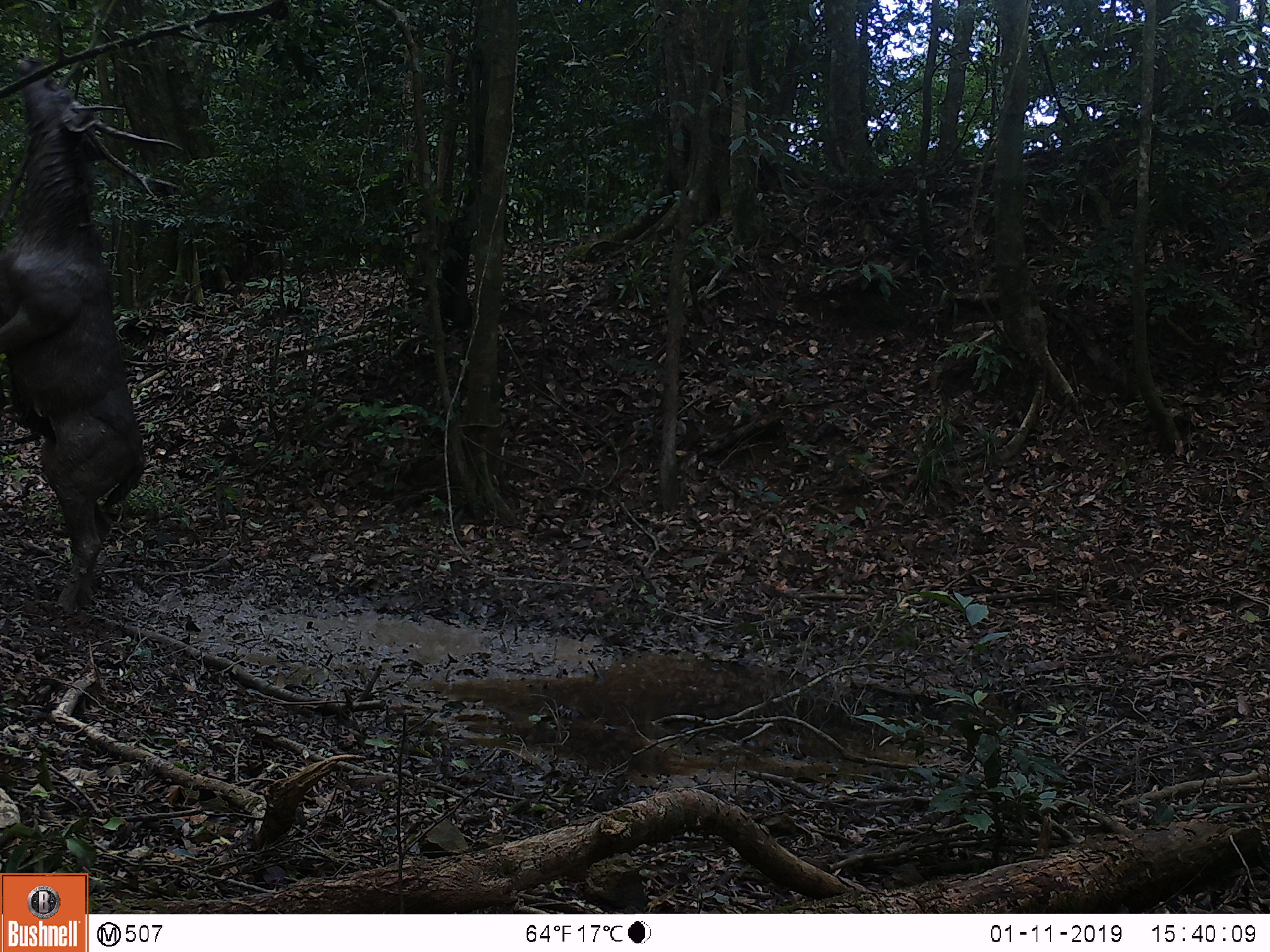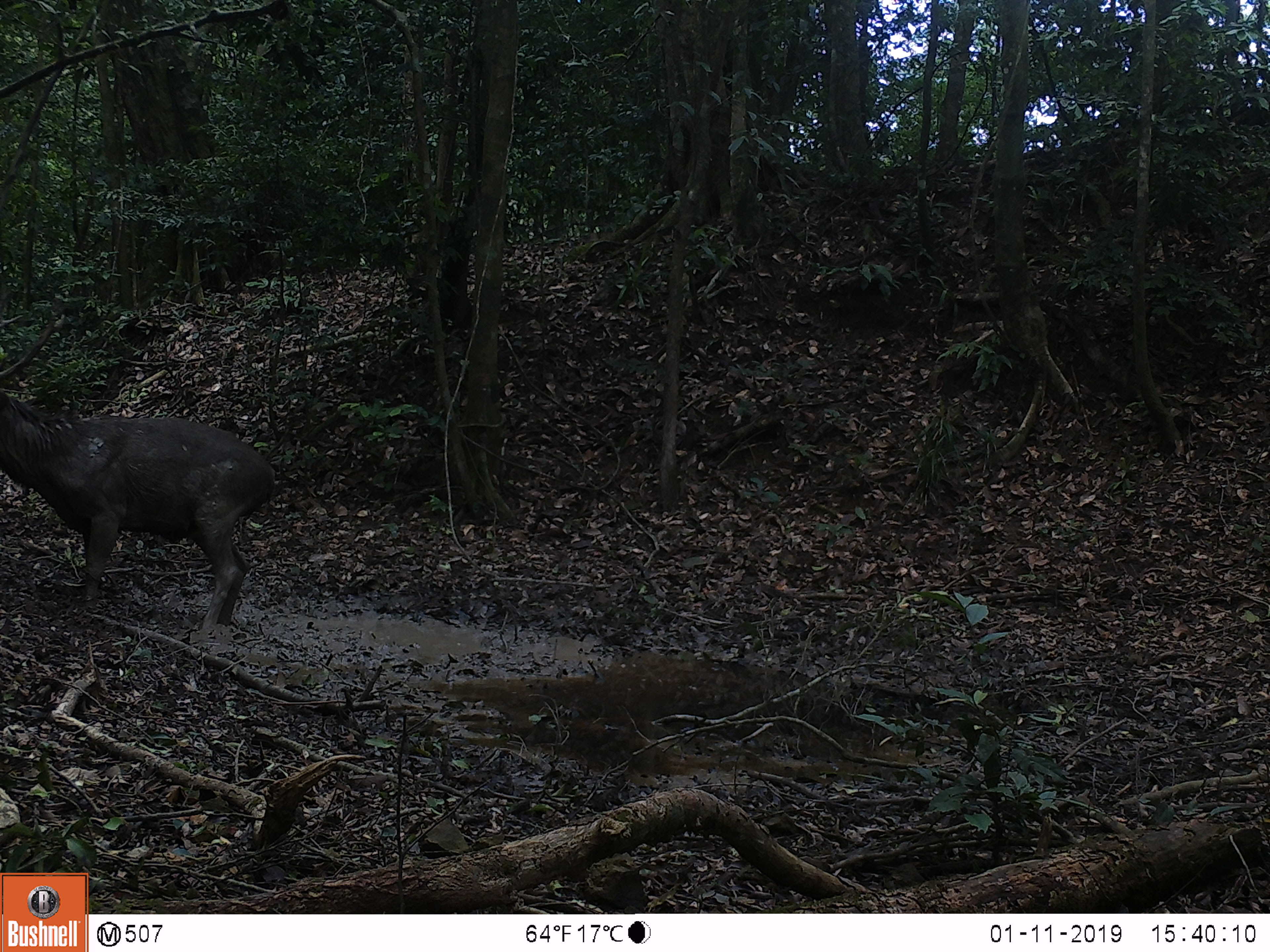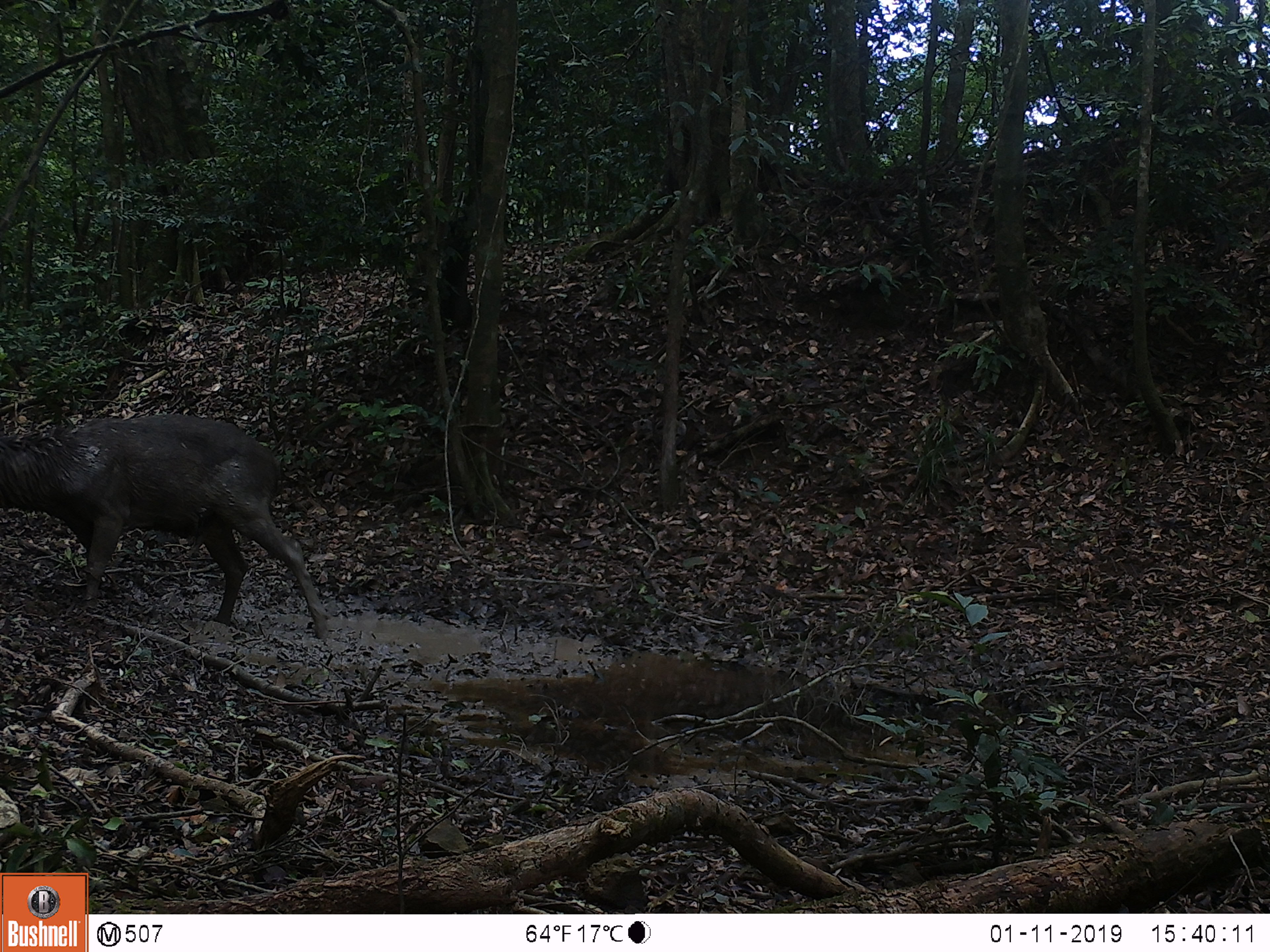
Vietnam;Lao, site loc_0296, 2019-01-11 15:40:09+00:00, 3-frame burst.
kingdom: Animalia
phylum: Chordata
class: Mammalia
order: Artiodactyla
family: Cervidae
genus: Rusa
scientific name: Rusa unicolor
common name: sambar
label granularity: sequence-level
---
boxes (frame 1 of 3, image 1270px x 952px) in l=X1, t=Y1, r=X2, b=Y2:
sambar: l=0, t=55, r=185, b=617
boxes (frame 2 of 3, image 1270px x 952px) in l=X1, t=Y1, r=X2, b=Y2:
sambar: l=0, t=387, r=277, b=634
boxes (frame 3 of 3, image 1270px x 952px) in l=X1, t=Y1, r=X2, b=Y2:
sambar: l=0, t=411, r=331, b=640